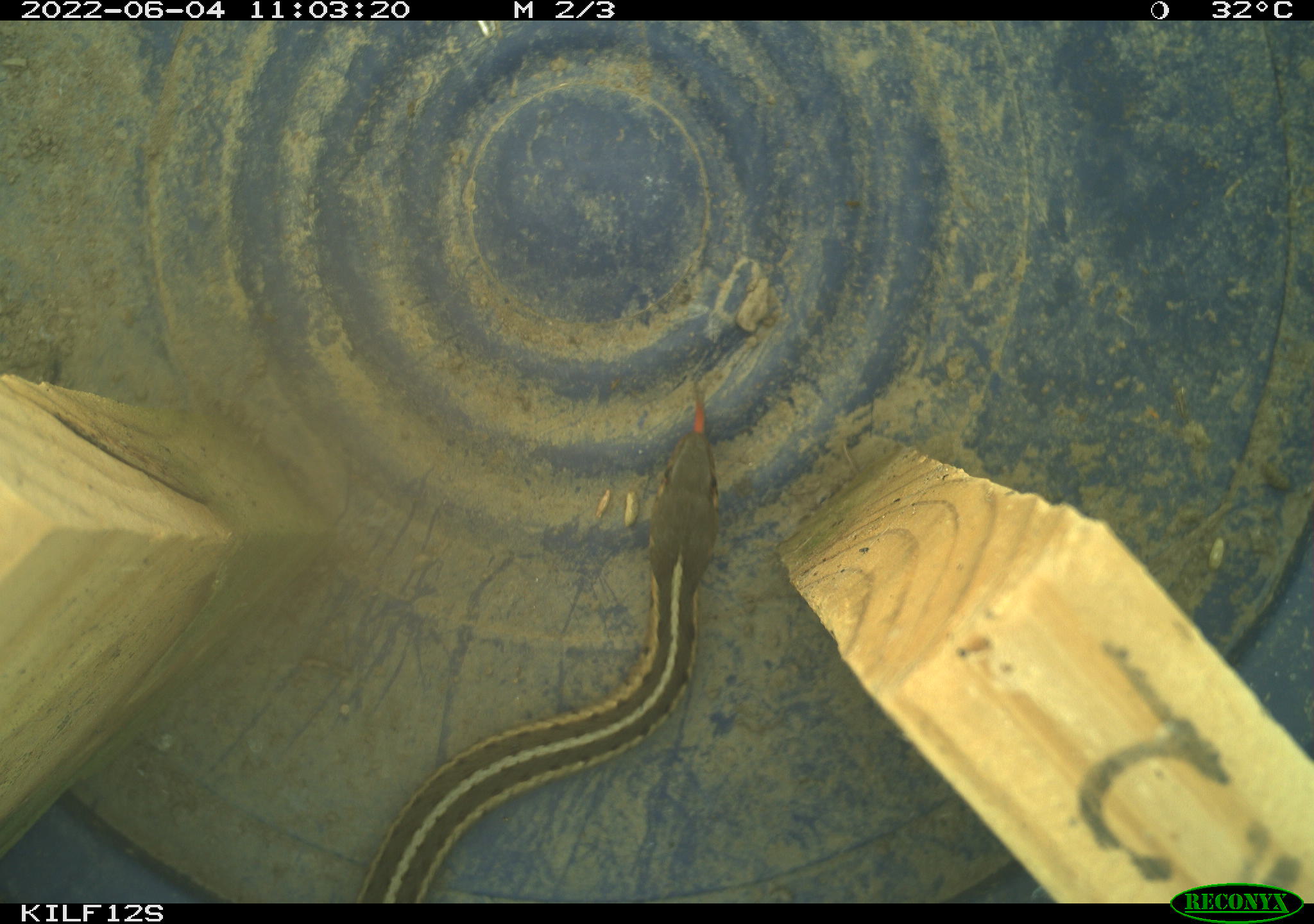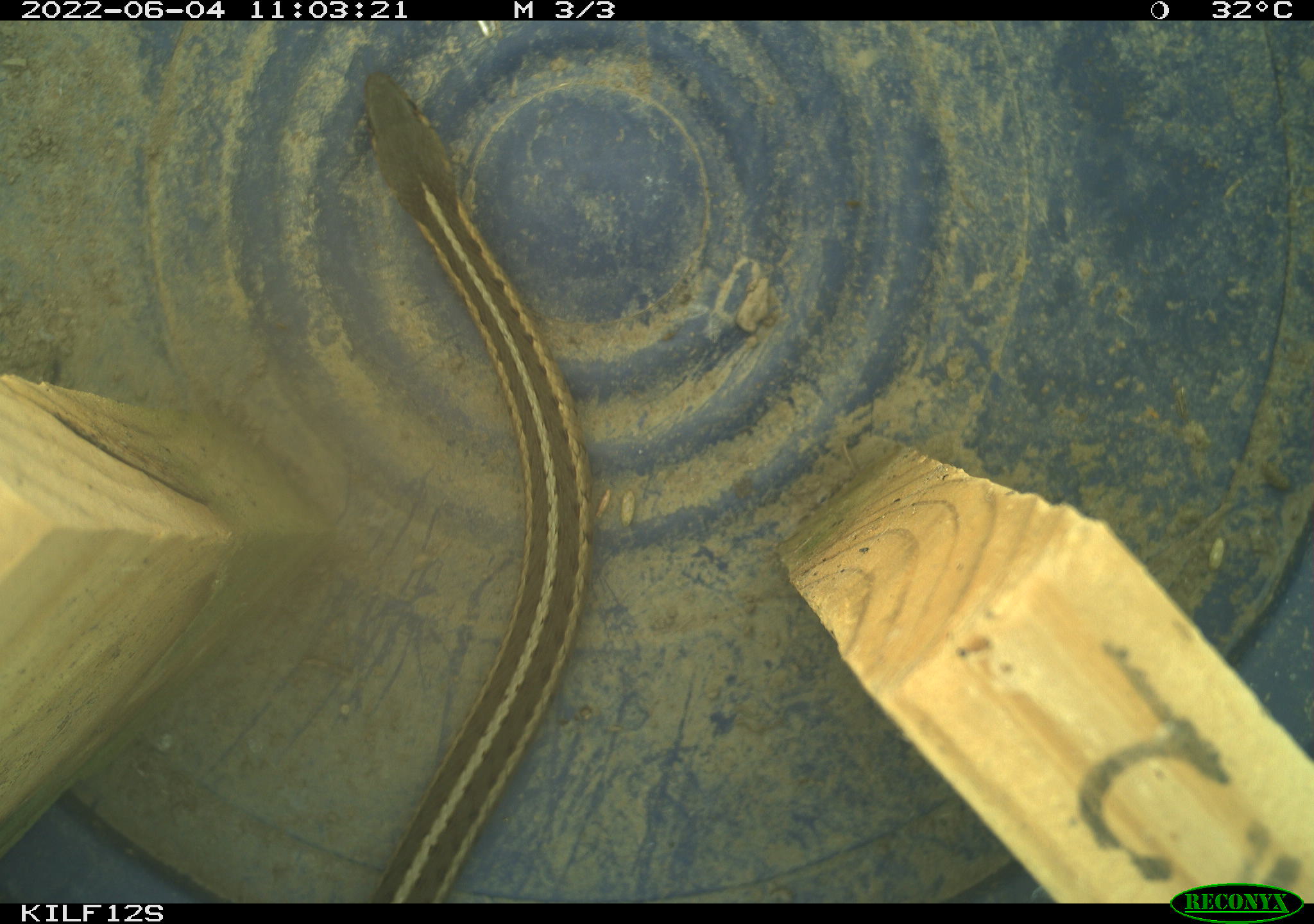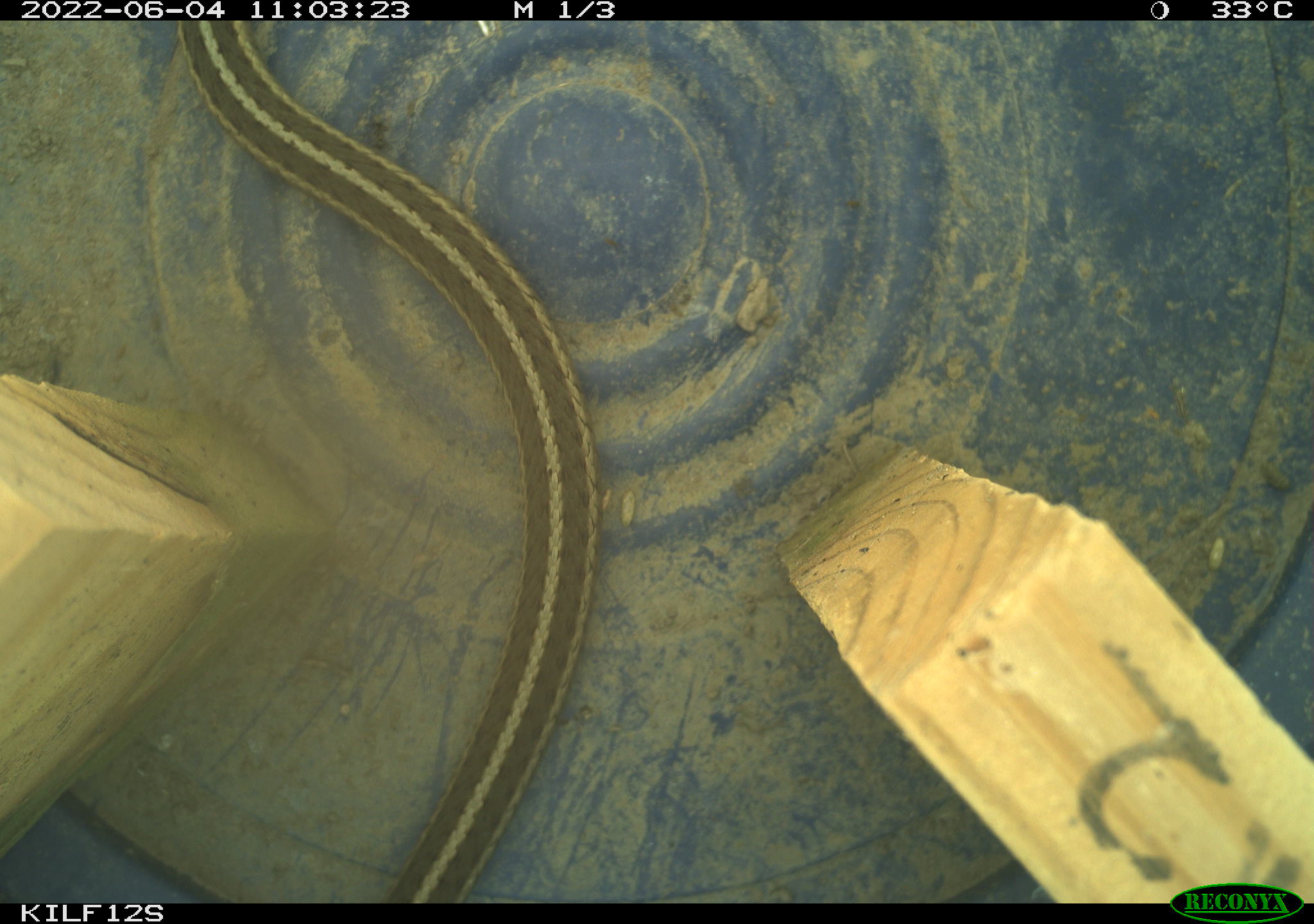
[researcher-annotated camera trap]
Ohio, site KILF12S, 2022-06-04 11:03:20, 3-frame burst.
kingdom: Animalia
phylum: Chordata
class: Reptilia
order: Squamata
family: Colubridae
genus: Thamnophis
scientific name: Thamnophis sirtalis sirtalis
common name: eastern gartersnake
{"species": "eastern gartersnake (Thamnophis sirtalis sirtalis)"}